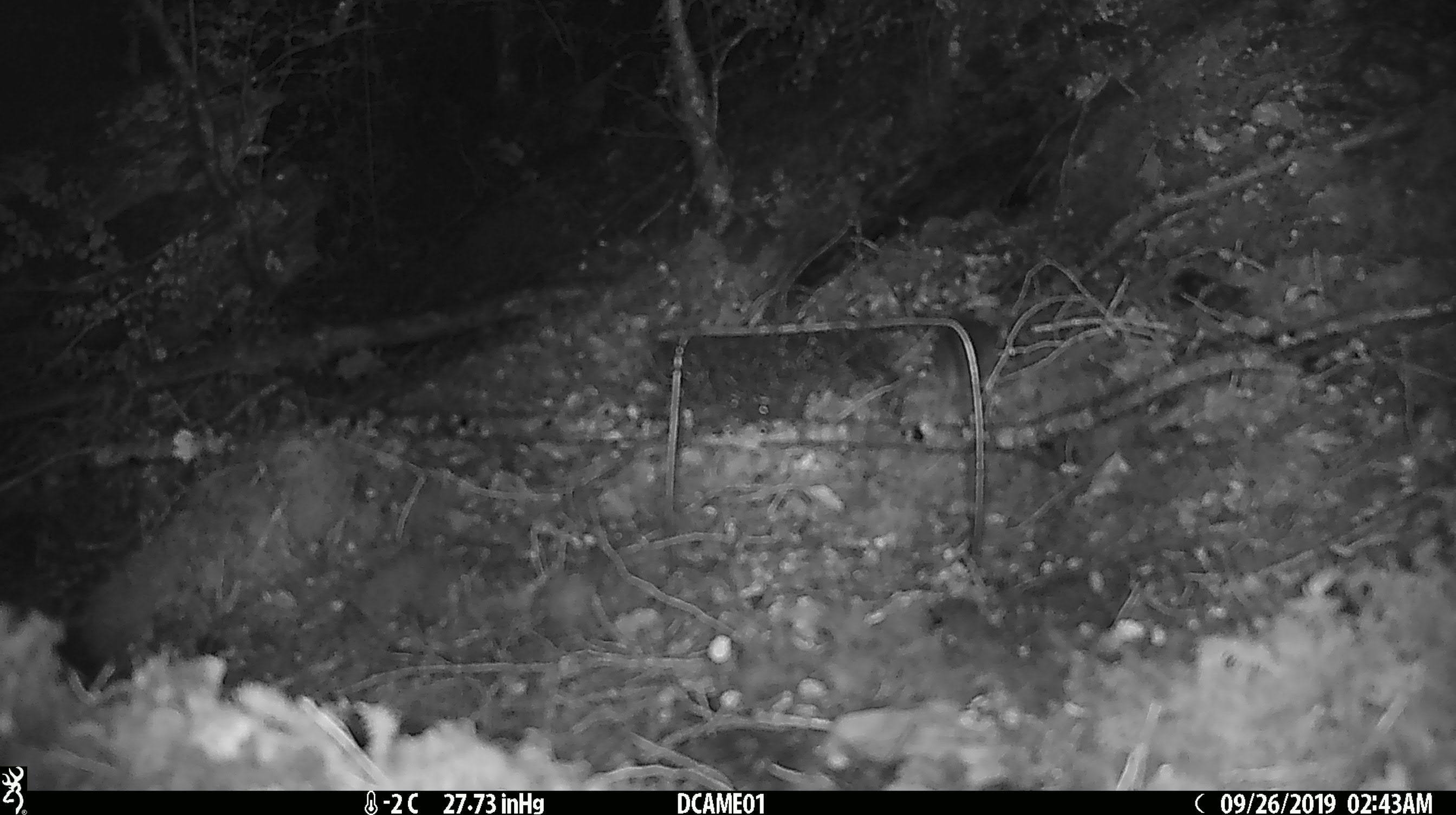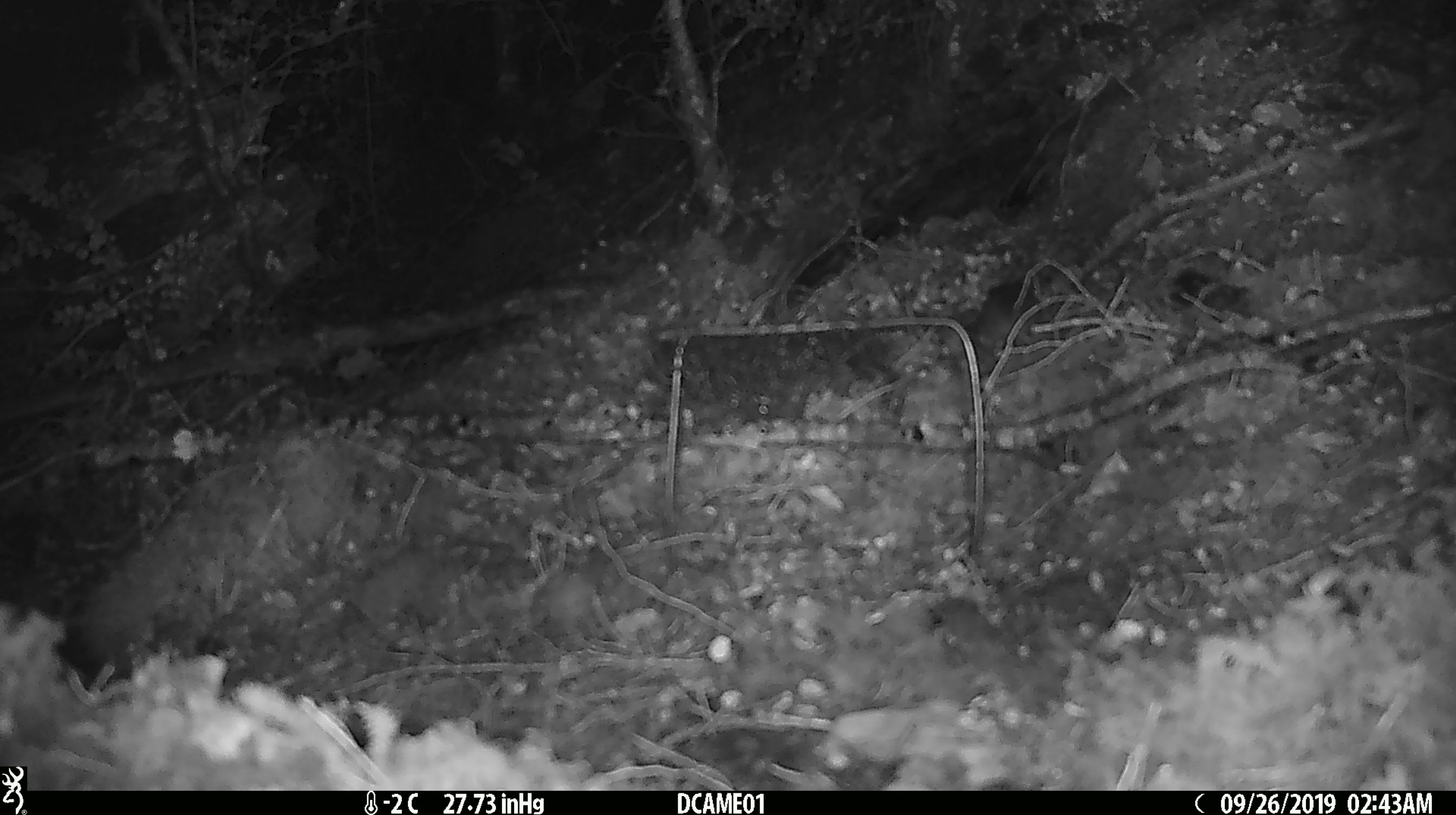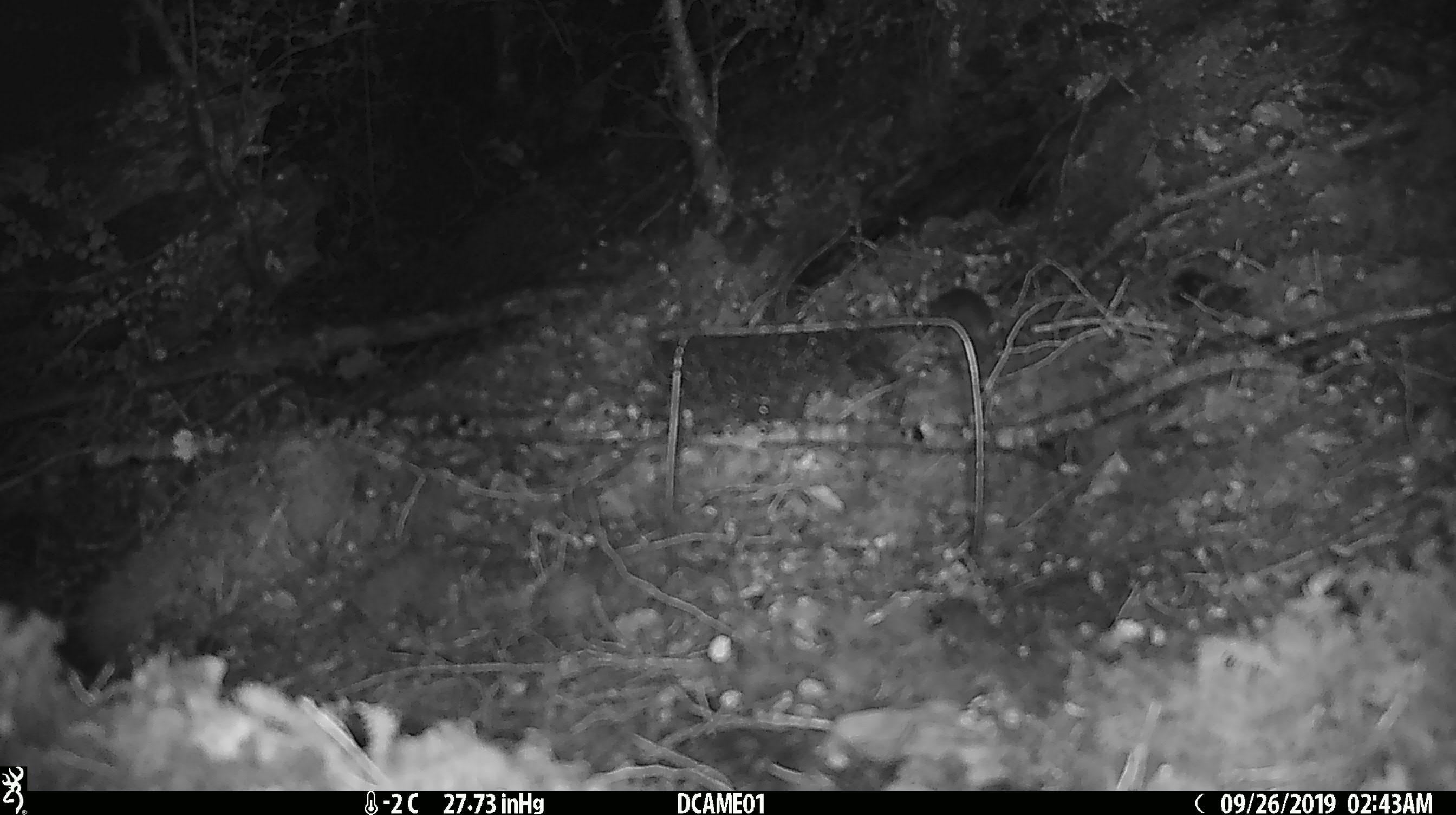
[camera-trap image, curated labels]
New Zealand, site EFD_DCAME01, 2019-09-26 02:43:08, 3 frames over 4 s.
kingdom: Animalia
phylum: Chordata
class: Mammalia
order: Rodentia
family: Muridae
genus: Mus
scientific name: Mus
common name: mouse